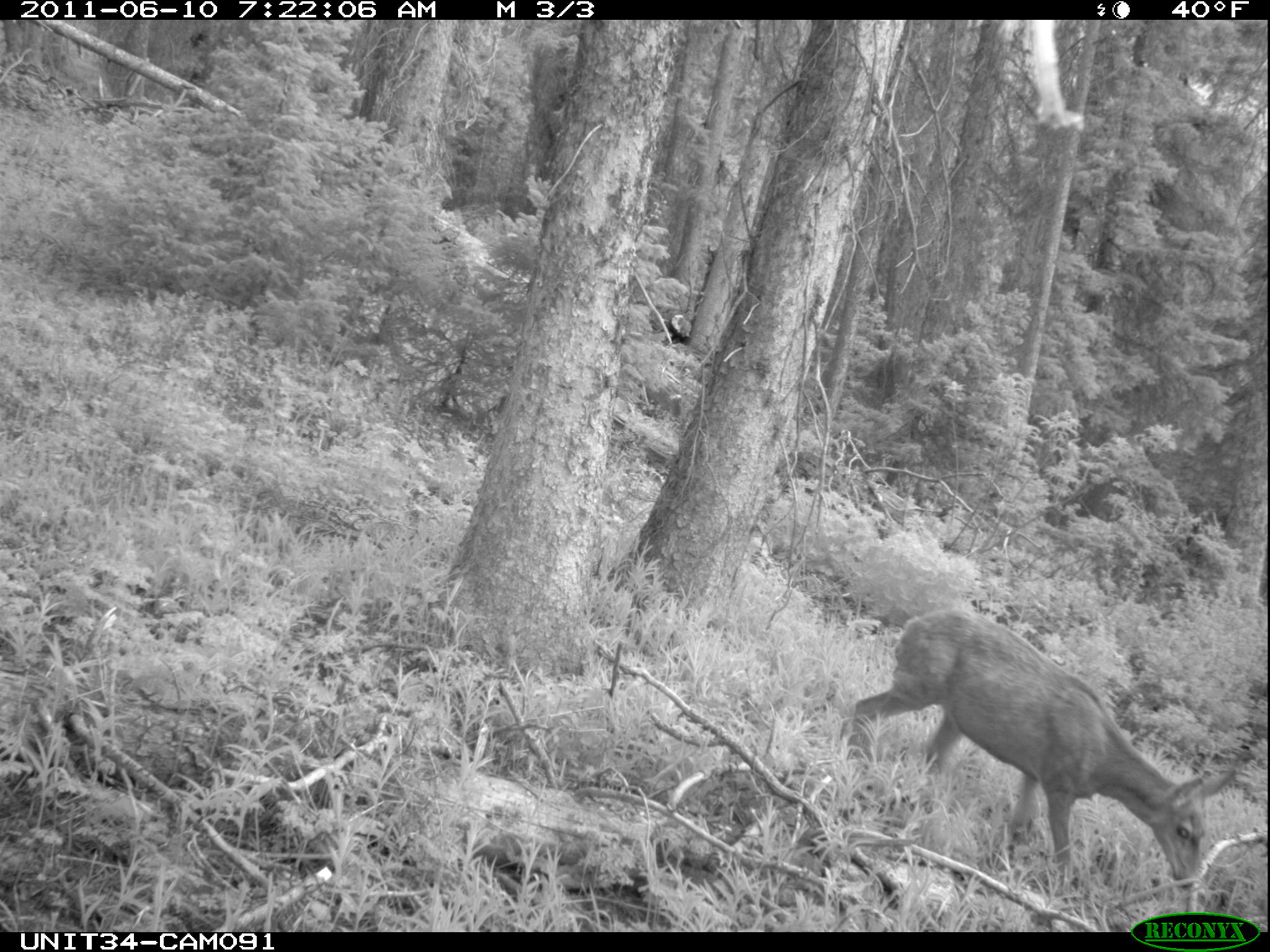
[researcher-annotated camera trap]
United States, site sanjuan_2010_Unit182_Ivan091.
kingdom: Animalia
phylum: Chordata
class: Mammalia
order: Artiodactyla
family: Cervidae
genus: Odocoileus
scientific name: Odocoileus hemionus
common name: mule deer